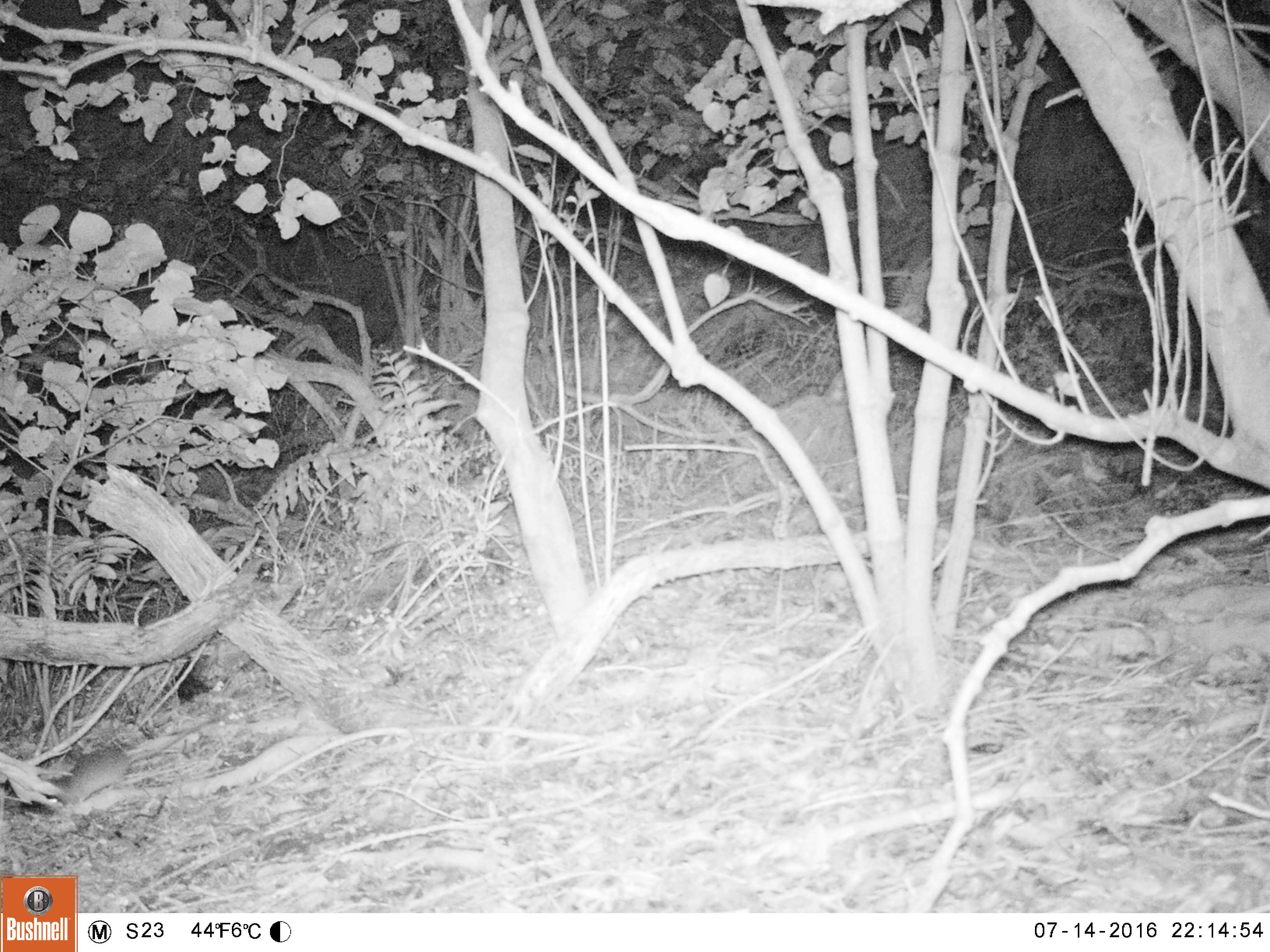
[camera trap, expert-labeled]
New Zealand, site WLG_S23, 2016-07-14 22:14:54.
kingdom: Animalia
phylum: Chordata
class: Mammalia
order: Rodentia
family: Muridae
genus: Rattus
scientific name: Rattus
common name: rat